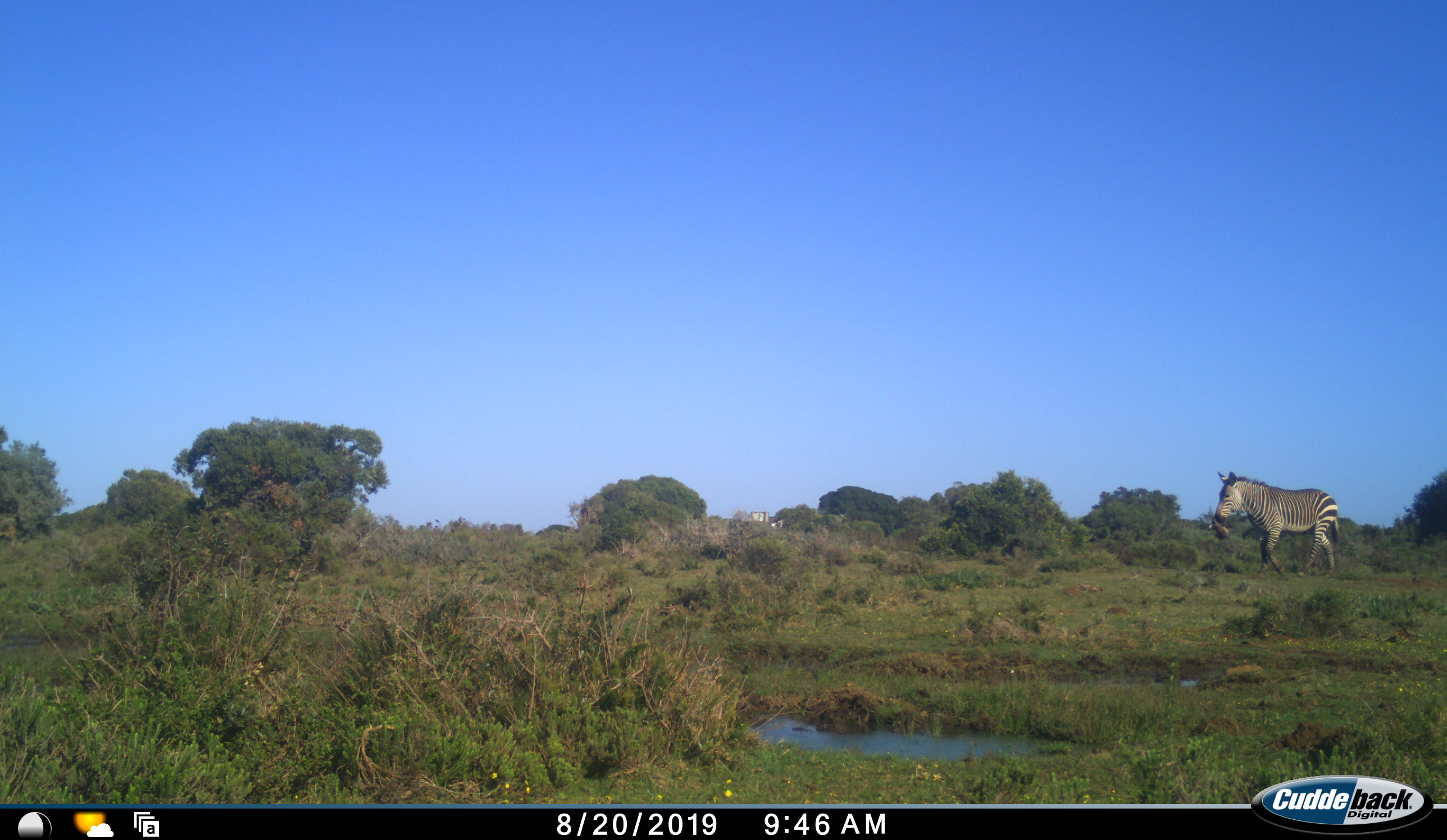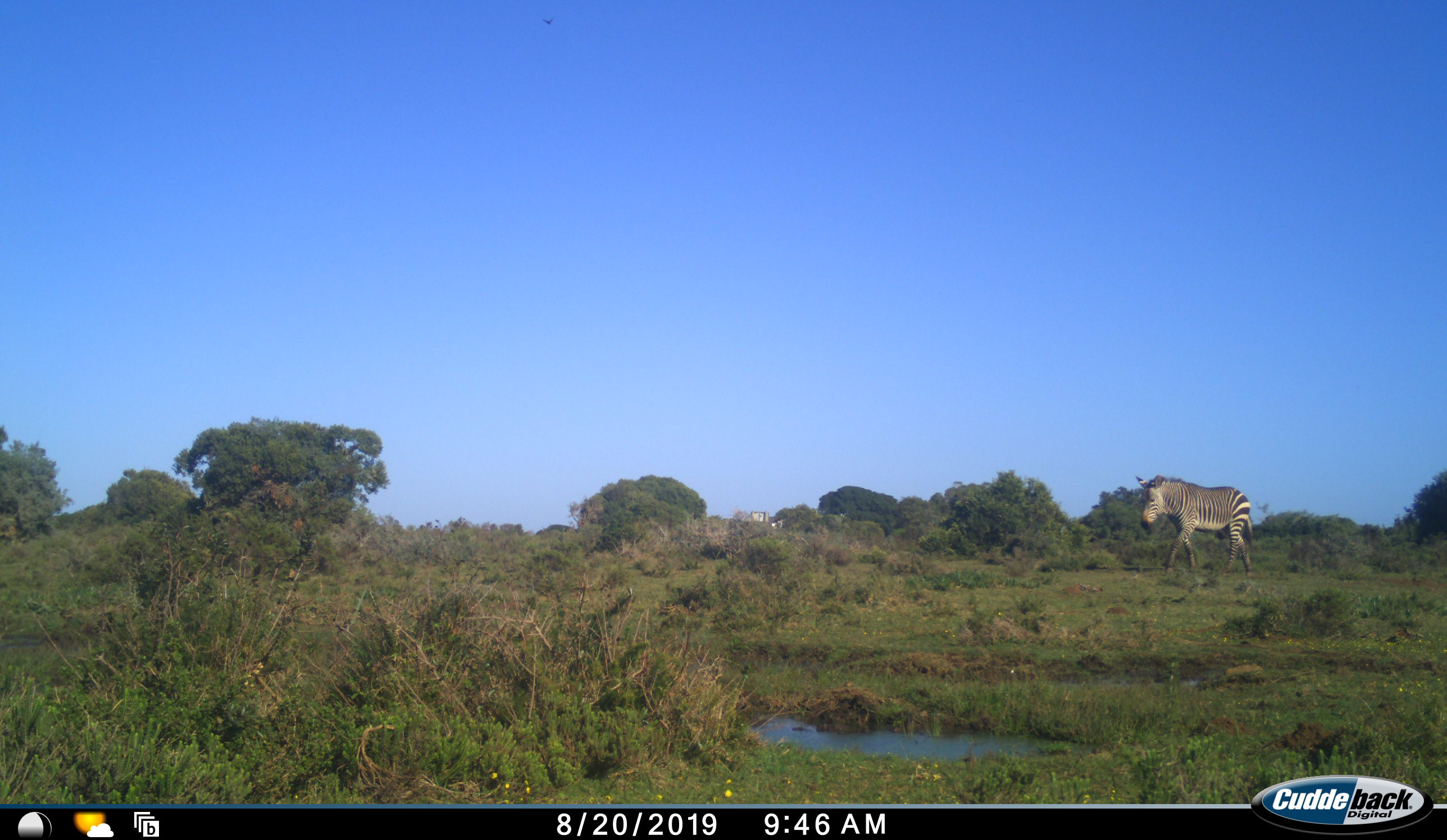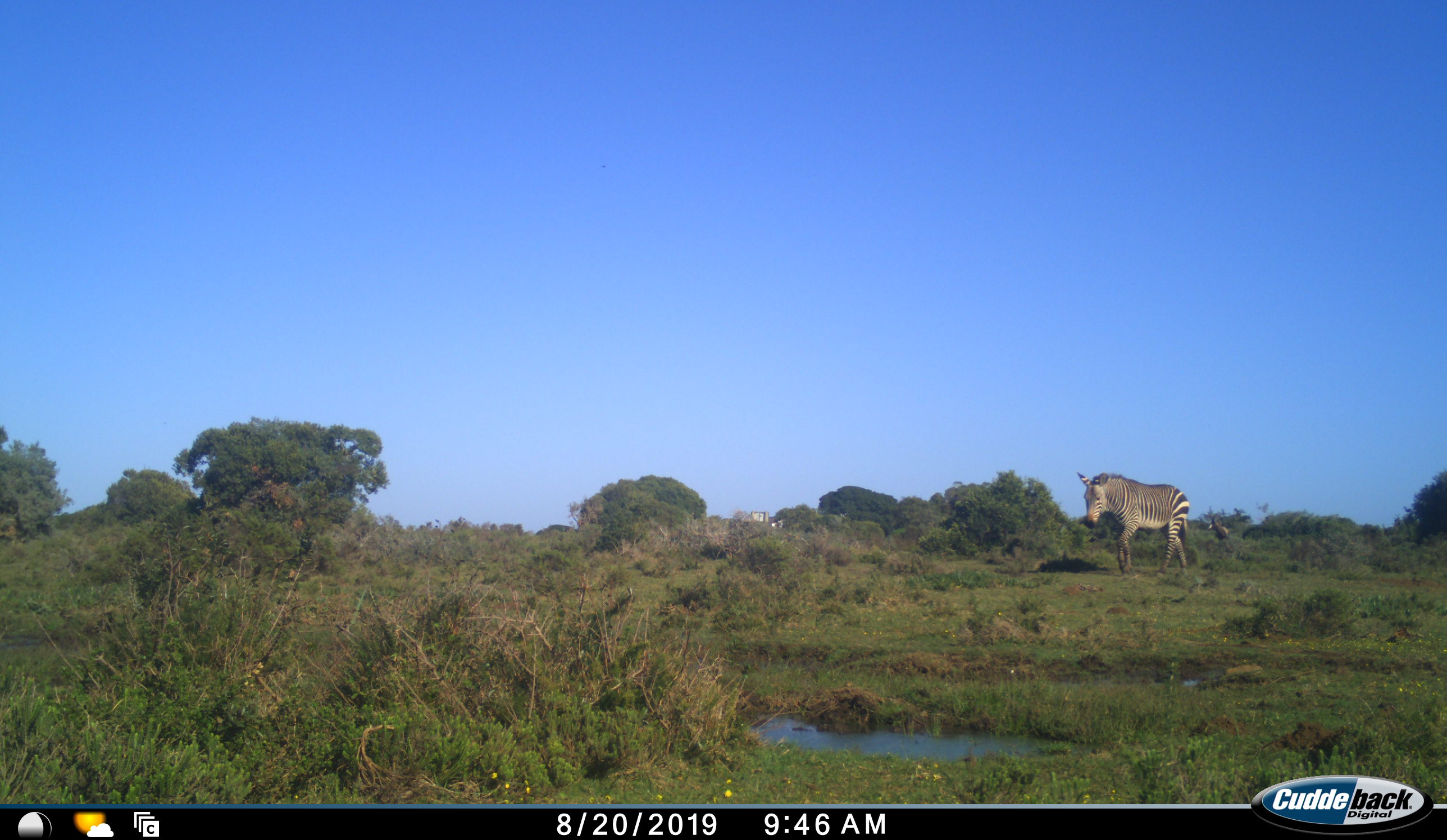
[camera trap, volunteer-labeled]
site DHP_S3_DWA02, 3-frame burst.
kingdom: Animalia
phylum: Chordata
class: Mammalia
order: Perissodactyla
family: Equidae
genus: Equus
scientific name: Equus zebra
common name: mountain zebra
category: zebramountain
Zebramountain (mountain zebra) (Equus zebra), count 1. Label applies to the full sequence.